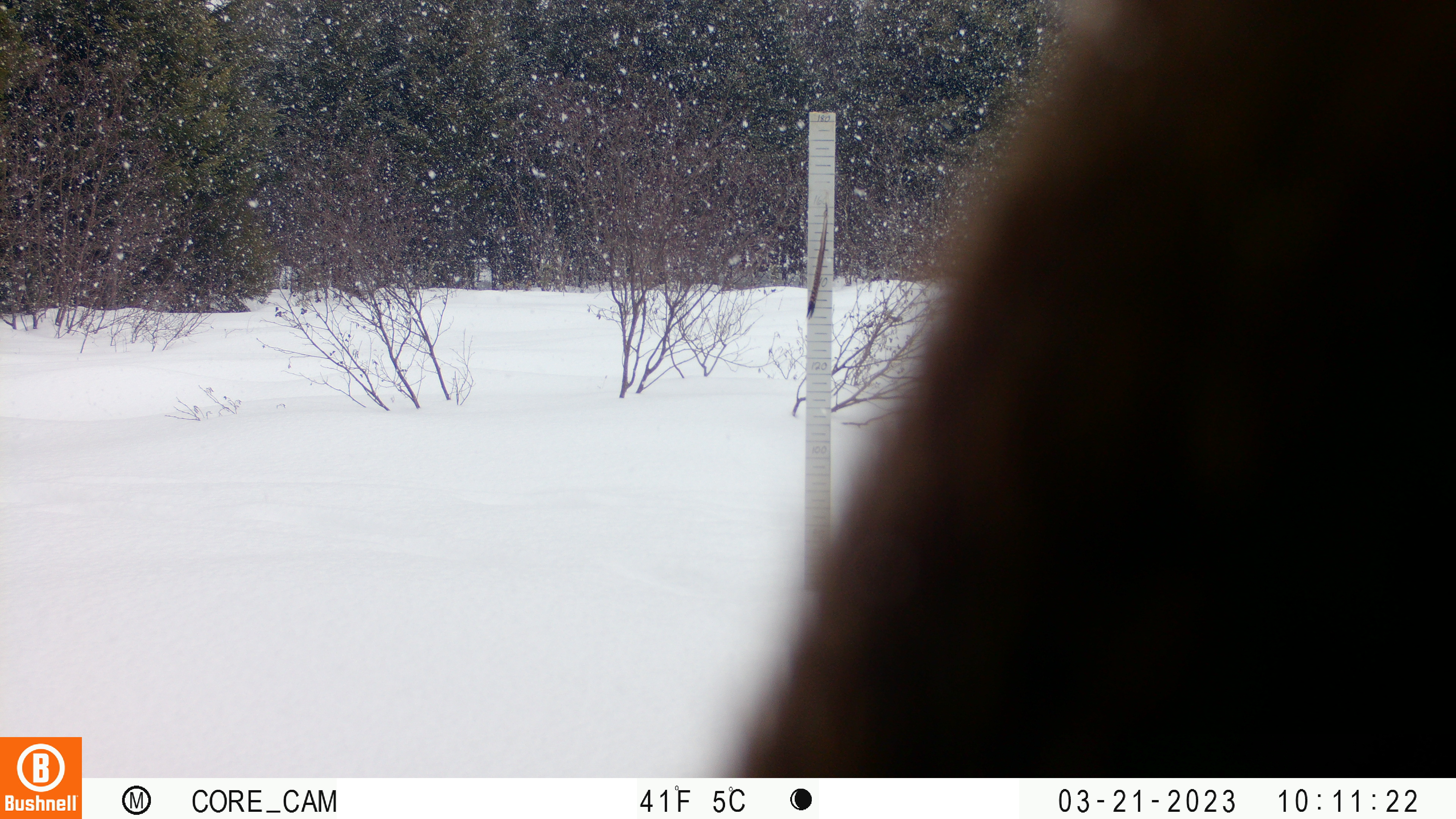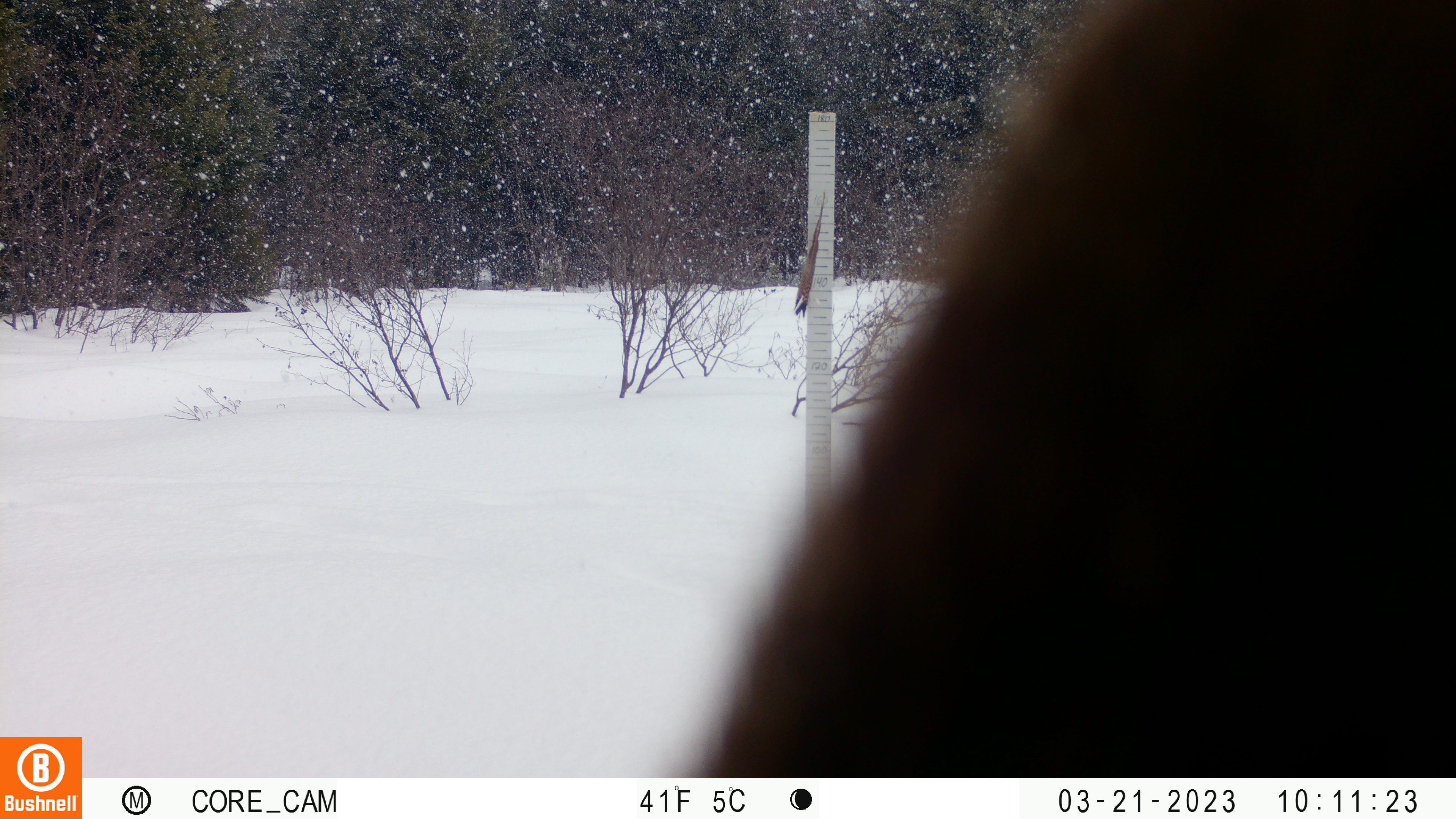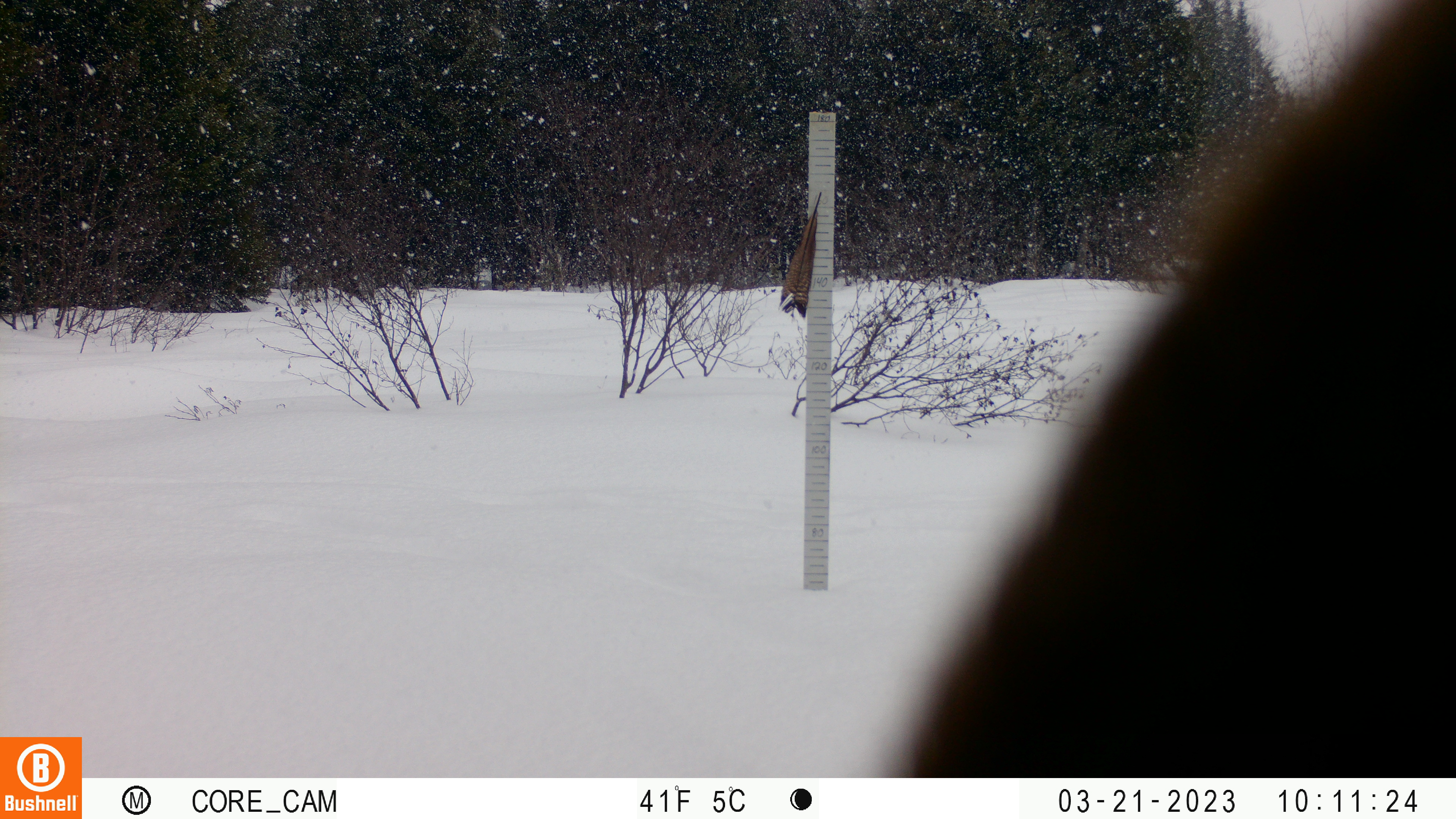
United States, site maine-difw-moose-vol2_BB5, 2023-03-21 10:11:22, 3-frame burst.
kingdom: Animalia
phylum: Chordata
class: Mammalia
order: Artiodactyla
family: Cervidae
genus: Alces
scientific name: Alces alces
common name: moose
Moose (Alces alces).